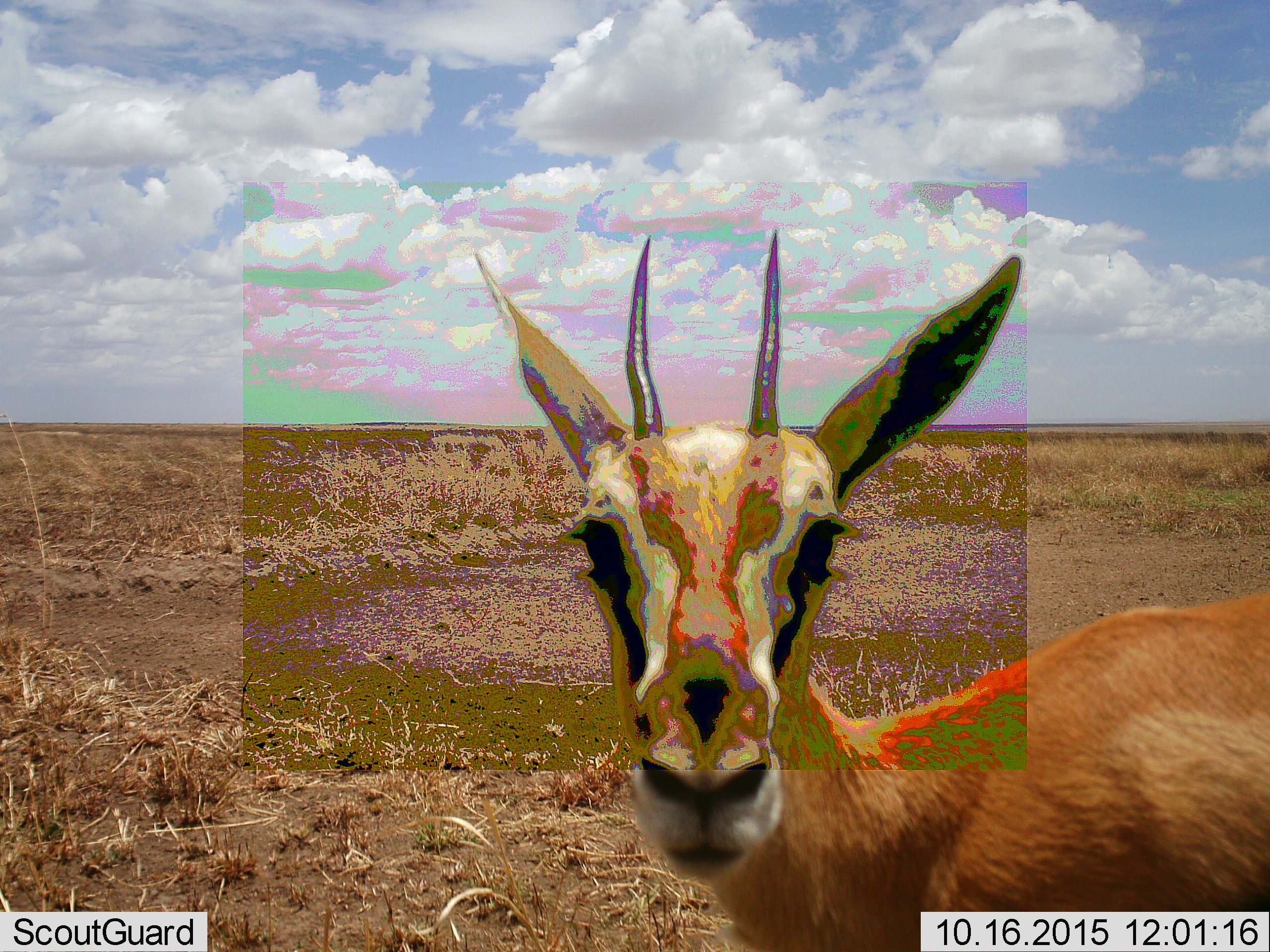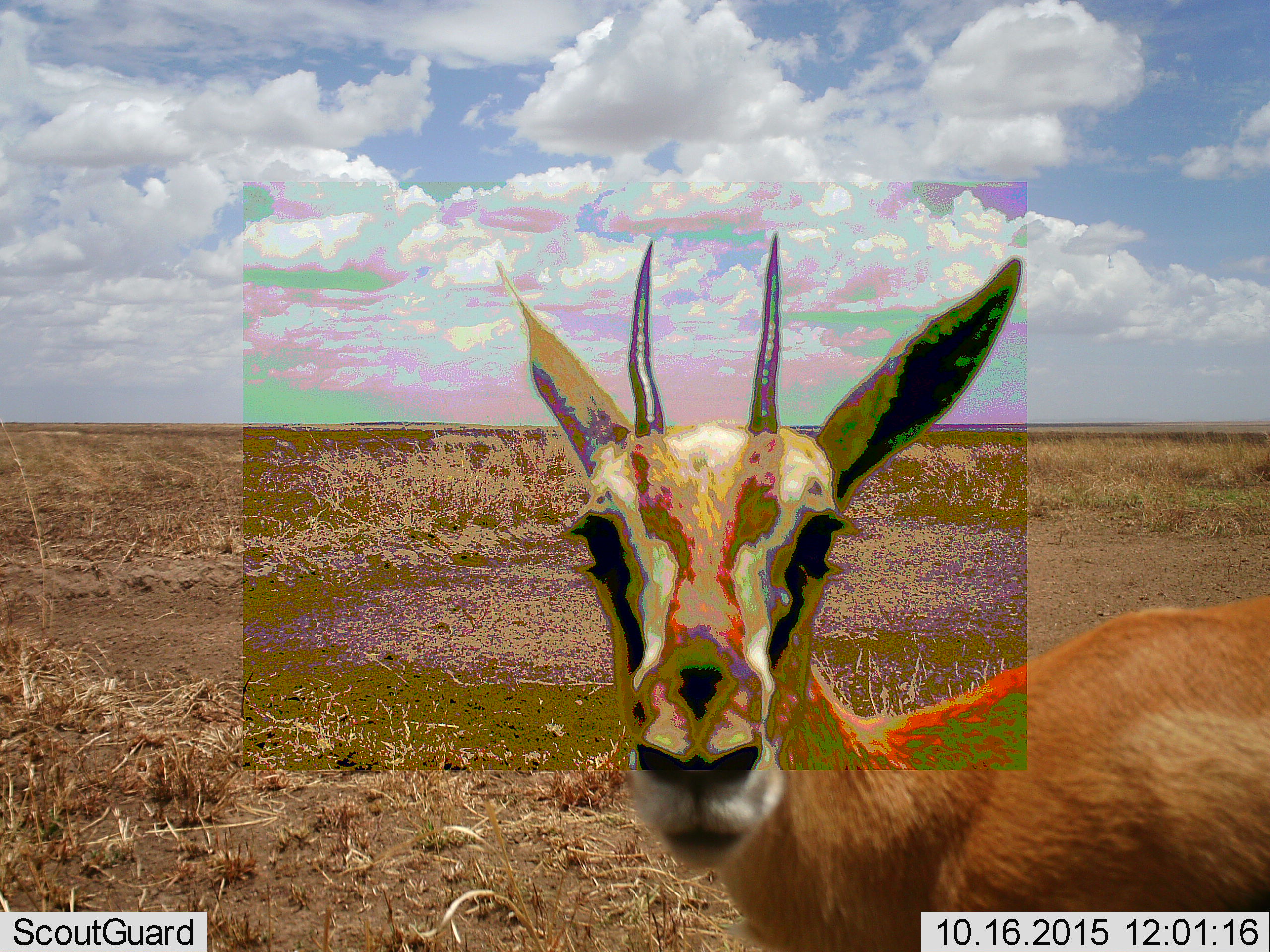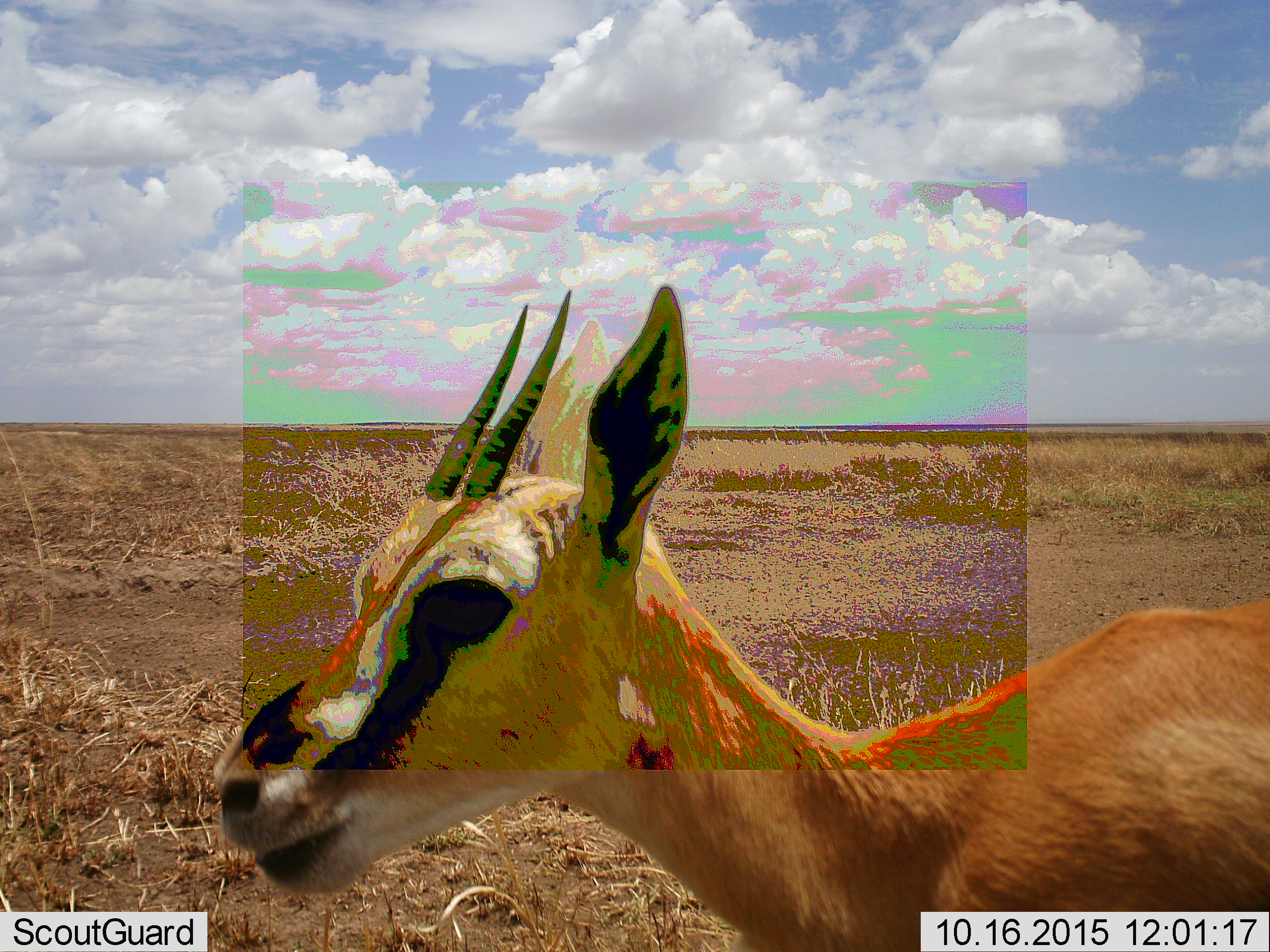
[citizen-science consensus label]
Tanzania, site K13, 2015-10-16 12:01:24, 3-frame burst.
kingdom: Animalia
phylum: Chordata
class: Mammalia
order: Artiodactyla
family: Bovidae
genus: Eudorcas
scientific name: Eudorcas thomsonii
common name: thomson's gazelle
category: gazellethomsons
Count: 1.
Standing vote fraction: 67%.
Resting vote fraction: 0%.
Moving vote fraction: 17%.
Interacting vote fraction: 17%.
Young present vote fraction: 0%.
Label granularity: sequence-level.